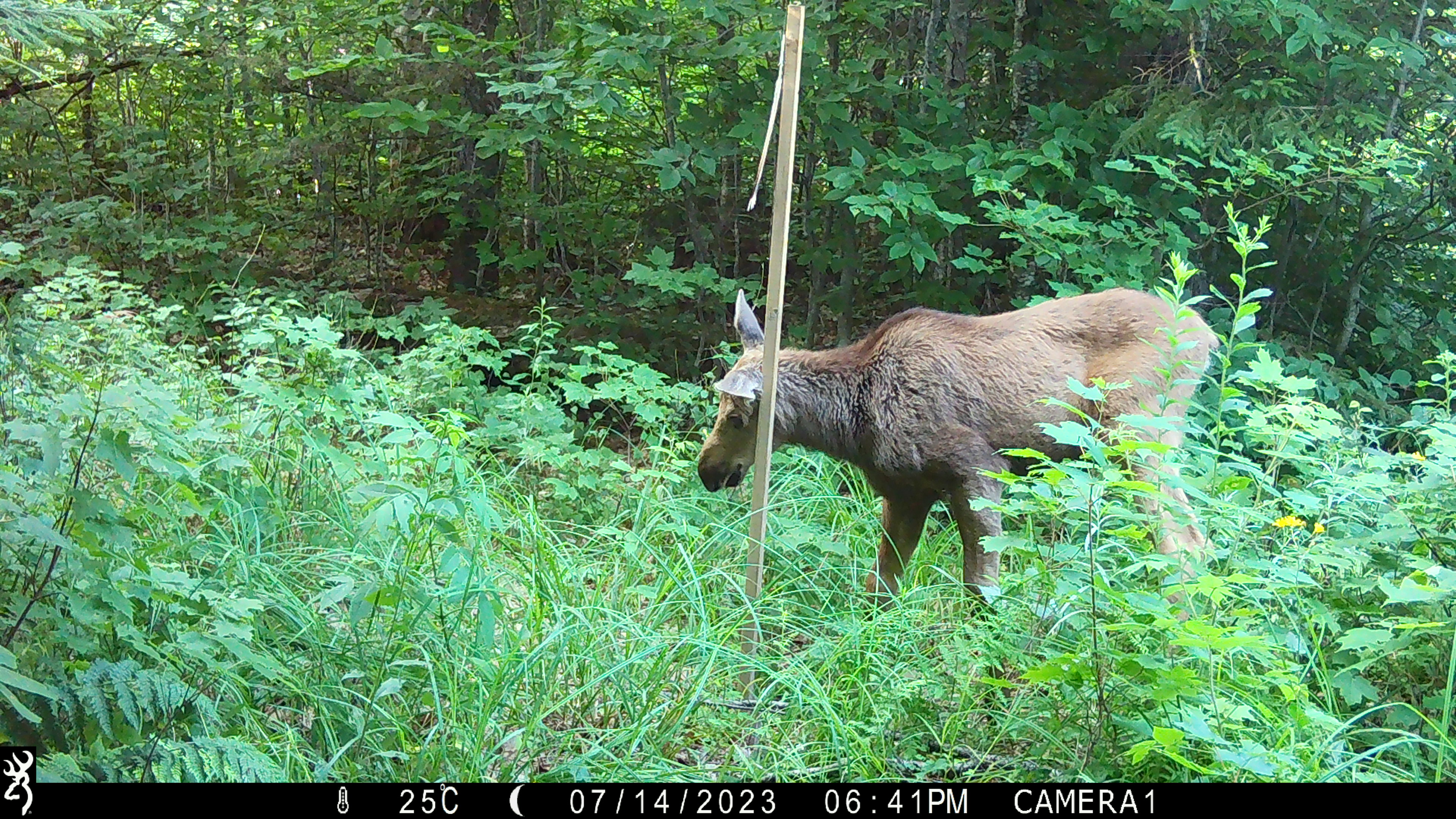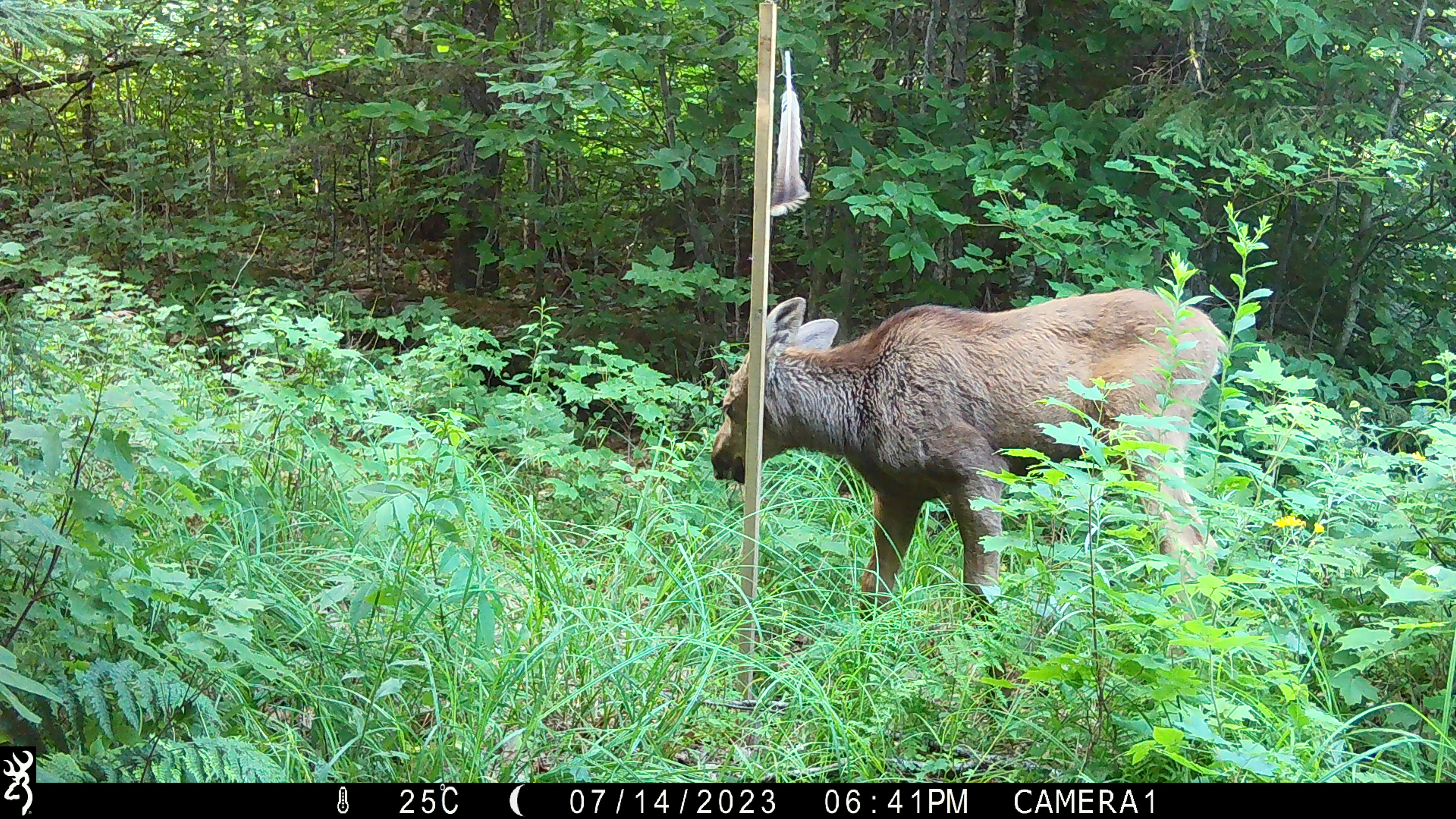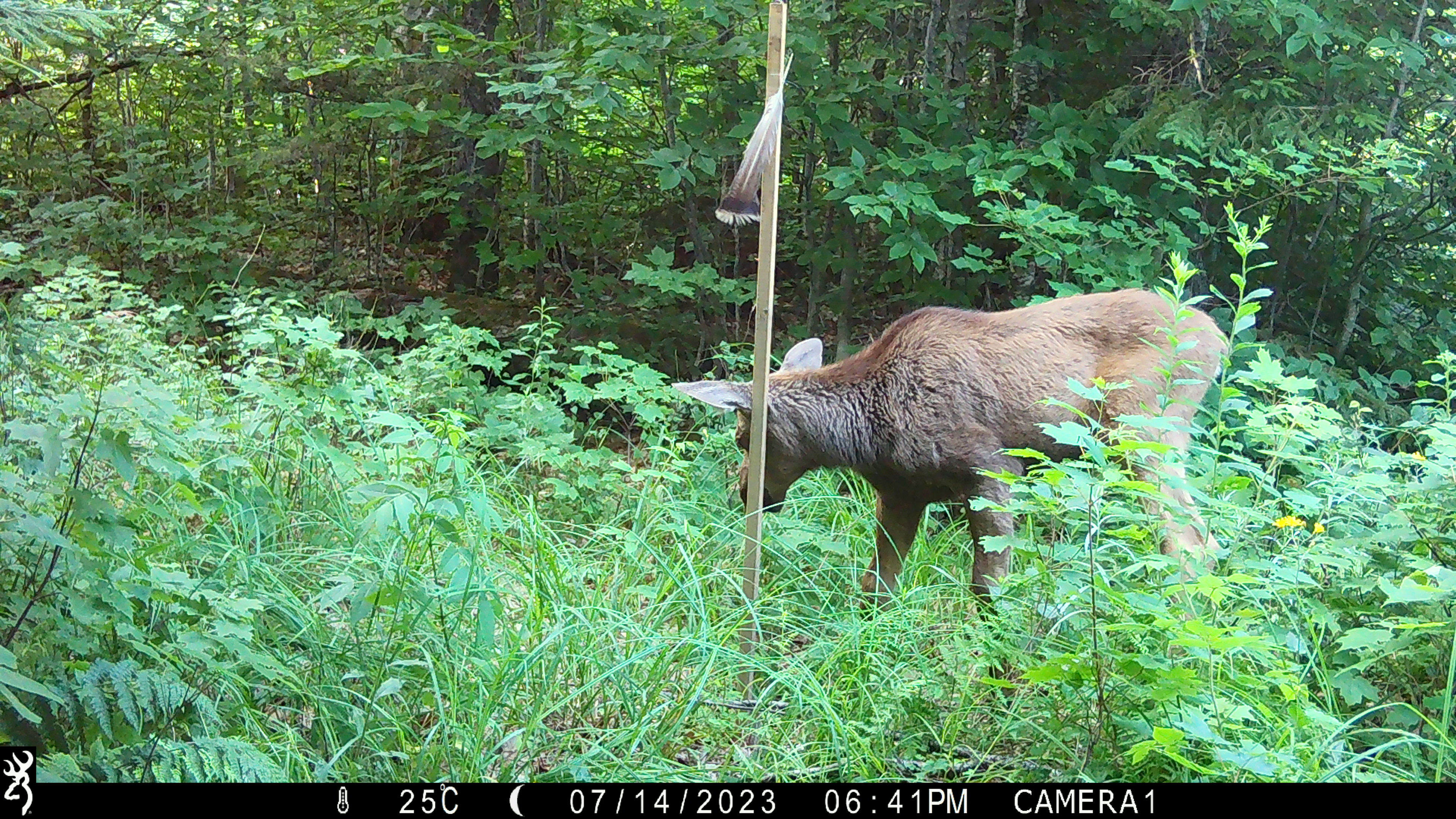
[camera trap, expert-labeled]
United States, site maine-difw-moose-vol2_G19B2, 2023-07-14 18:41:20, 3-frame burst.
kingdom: Animalia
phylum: Chordata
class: Mammalia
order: Artiodactyla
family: Cervidae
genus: Alces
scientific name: Alces alces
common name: moose